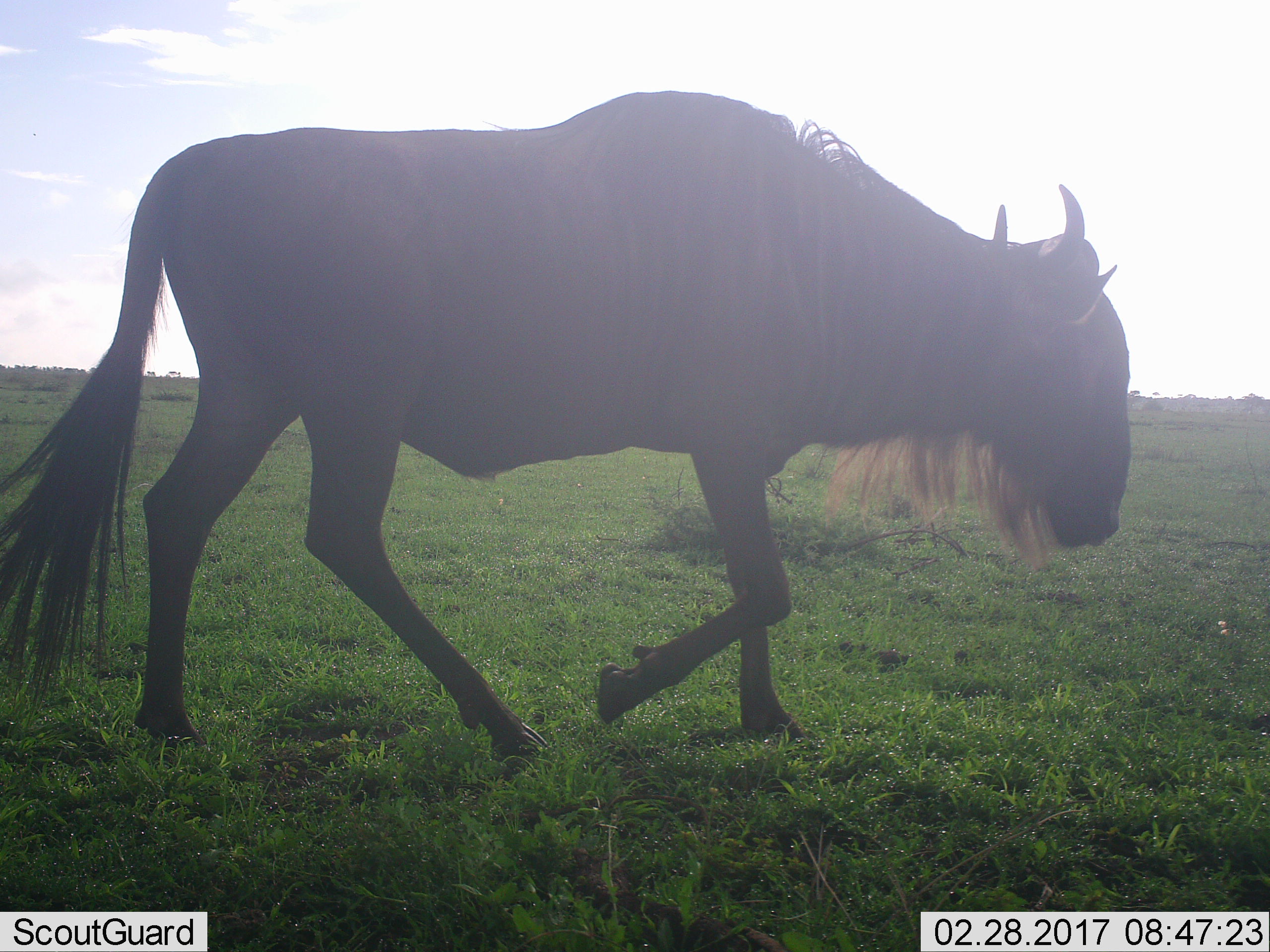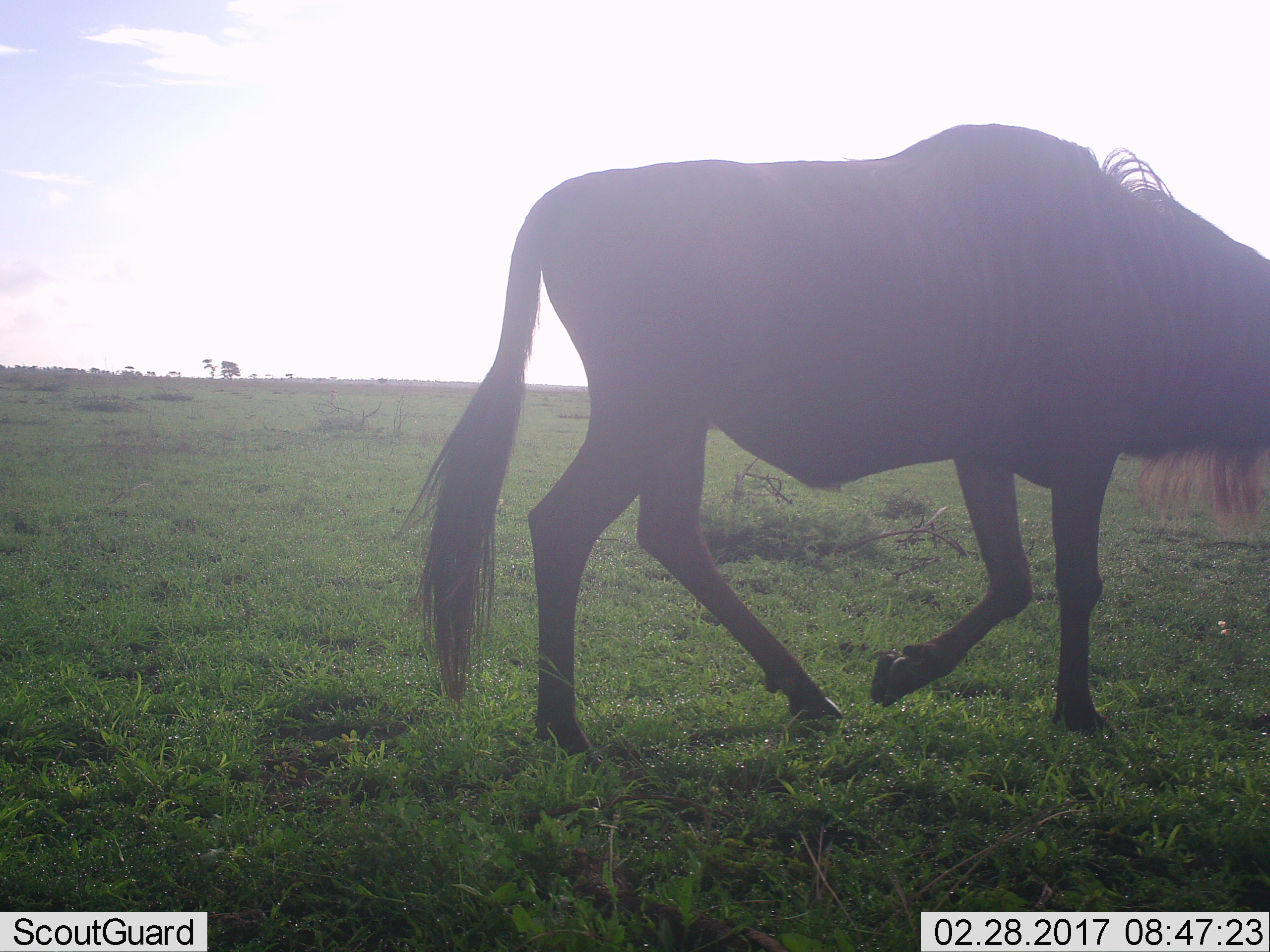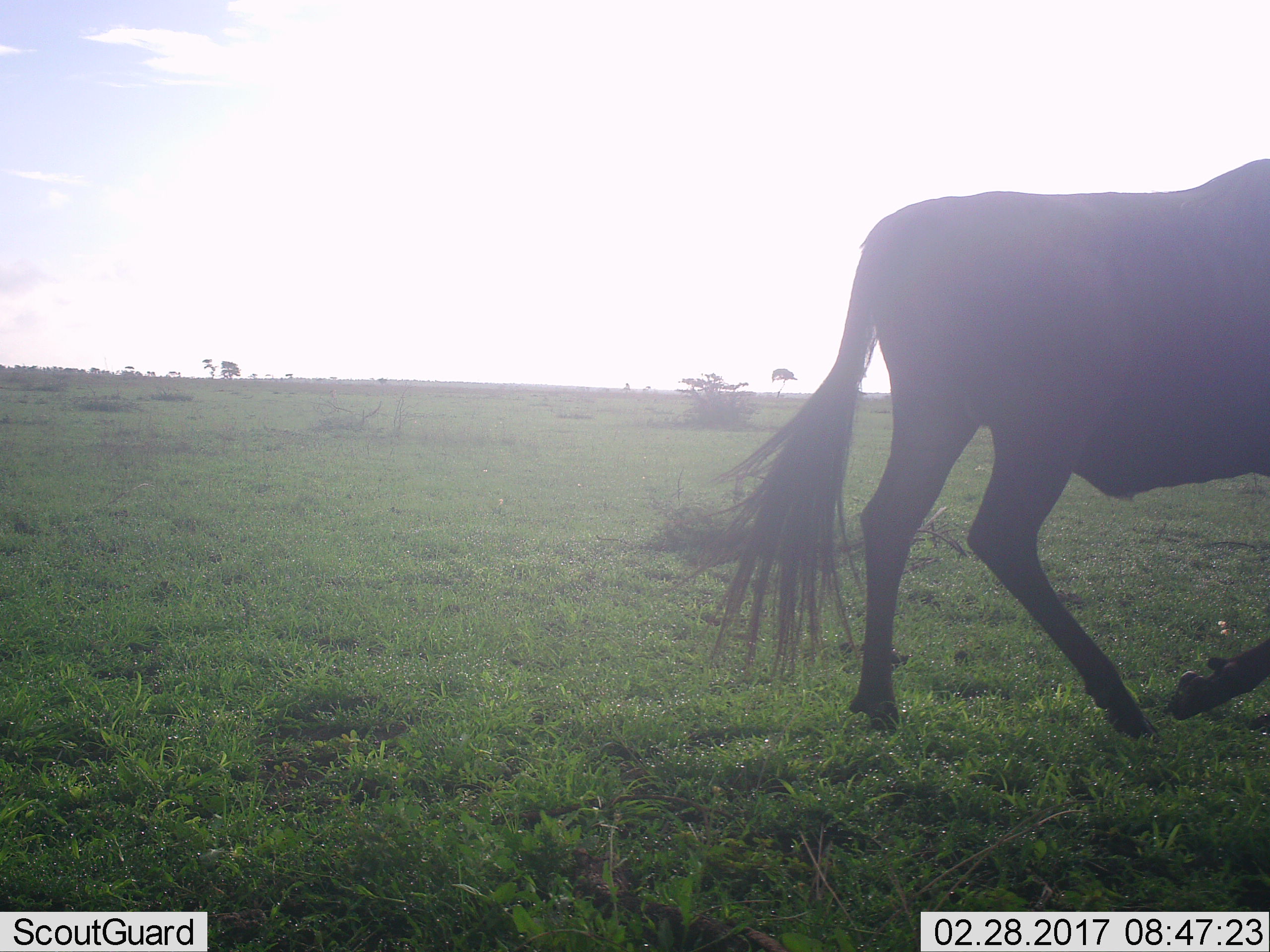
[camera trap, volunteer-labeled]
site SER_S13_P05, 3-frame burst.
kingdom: Animalia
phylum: Chordata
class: Mammalia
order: Artiodactyla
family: Bovidae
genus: Connochaetes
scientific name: Connochaetes taurinus taurinus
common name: blue wildebeest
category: wildebeestblue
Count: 1.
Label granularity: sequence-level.